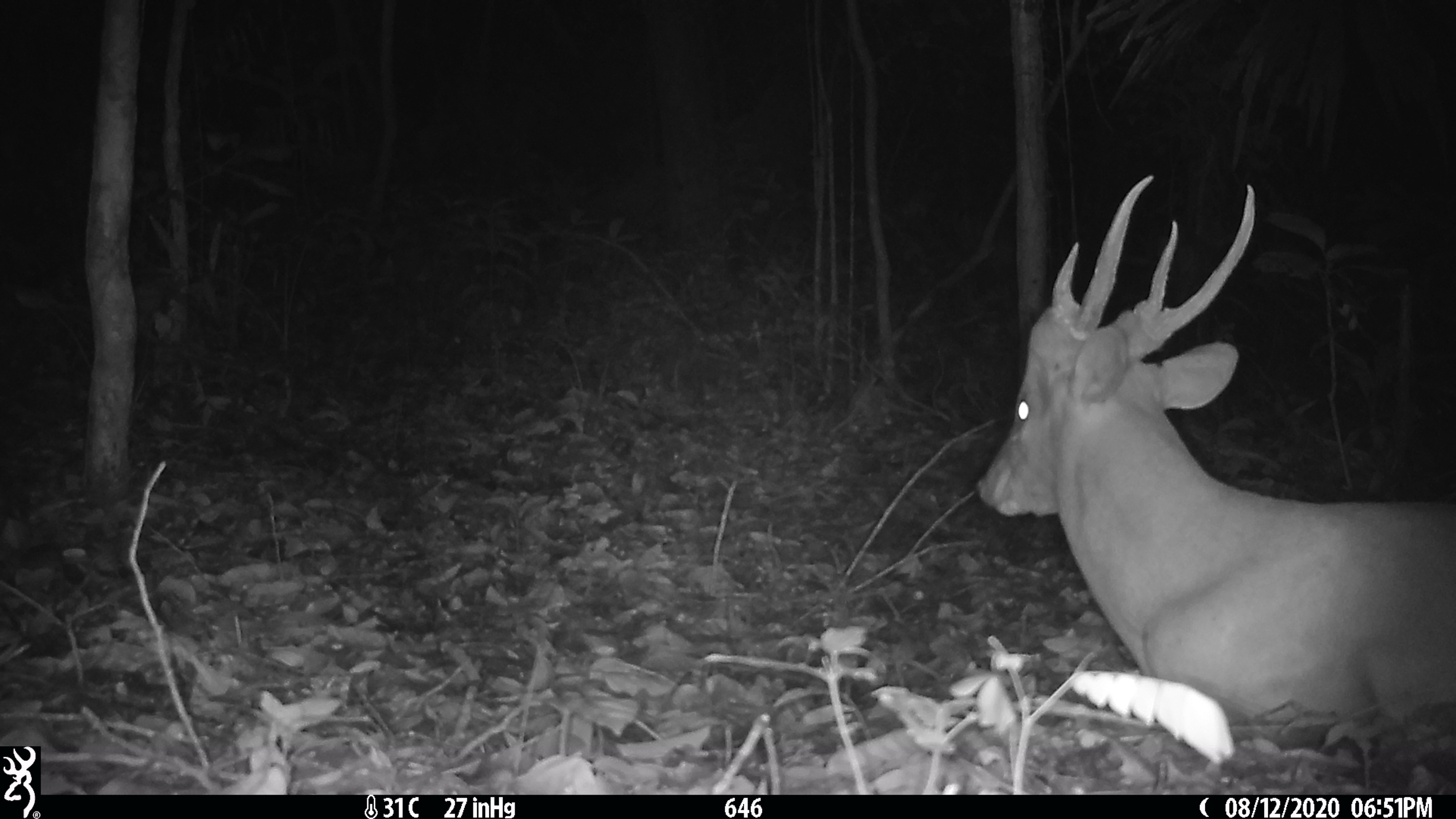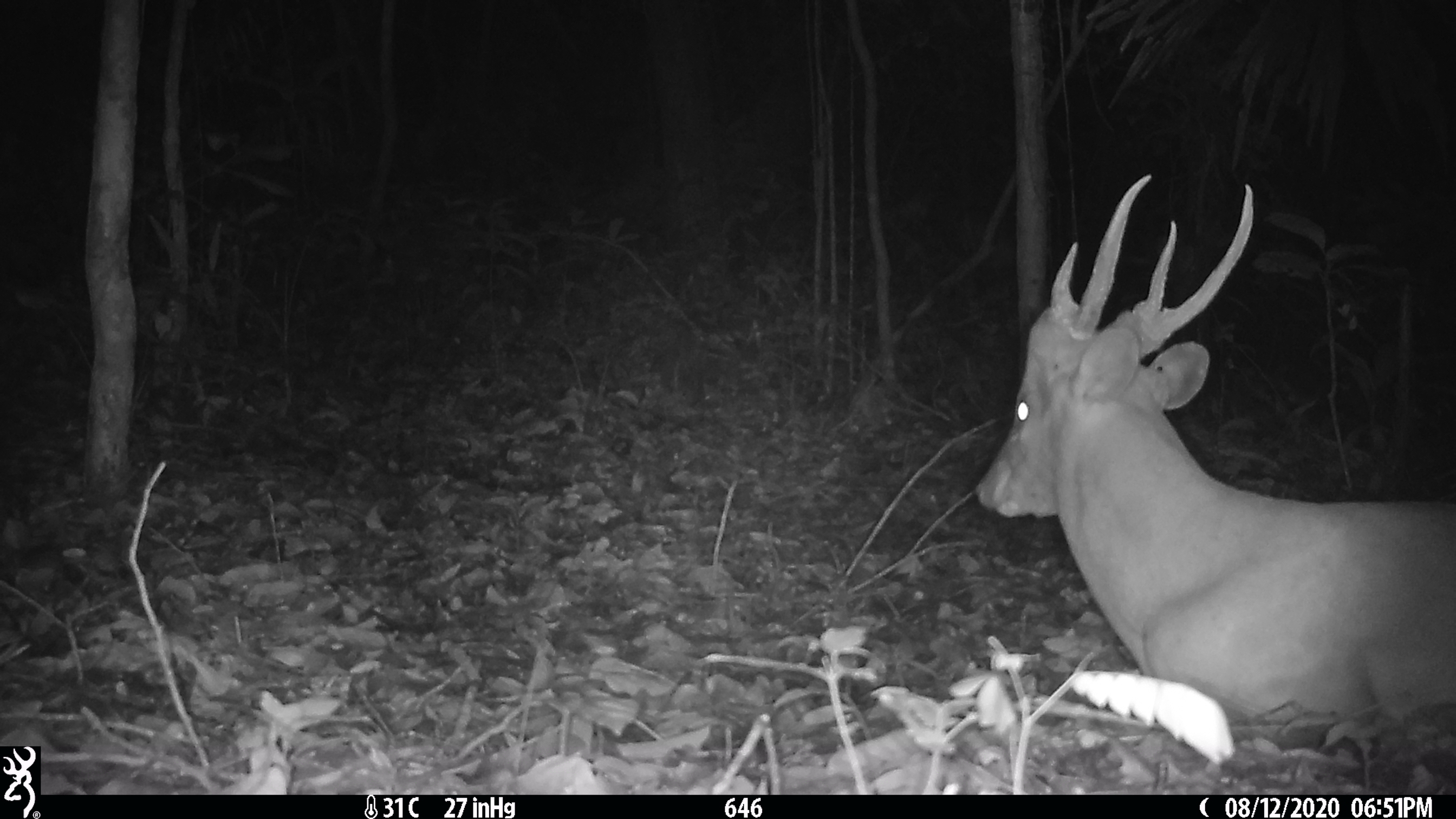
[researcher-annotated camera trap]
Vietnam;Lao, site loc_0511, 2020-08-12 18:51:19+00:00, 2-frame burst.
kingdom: Animalia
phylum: Chordata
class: Mammalia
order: Artiodactyla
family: Cervidae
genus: Muntiacus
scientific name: Muntiacus vuquangensis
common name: large-antlered muntjac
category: large antlered muntjac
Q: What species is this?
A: Large antlered muntjac (large-antlered muntjac) (Muntiacus vuquangensis).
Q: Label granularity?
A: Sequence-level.